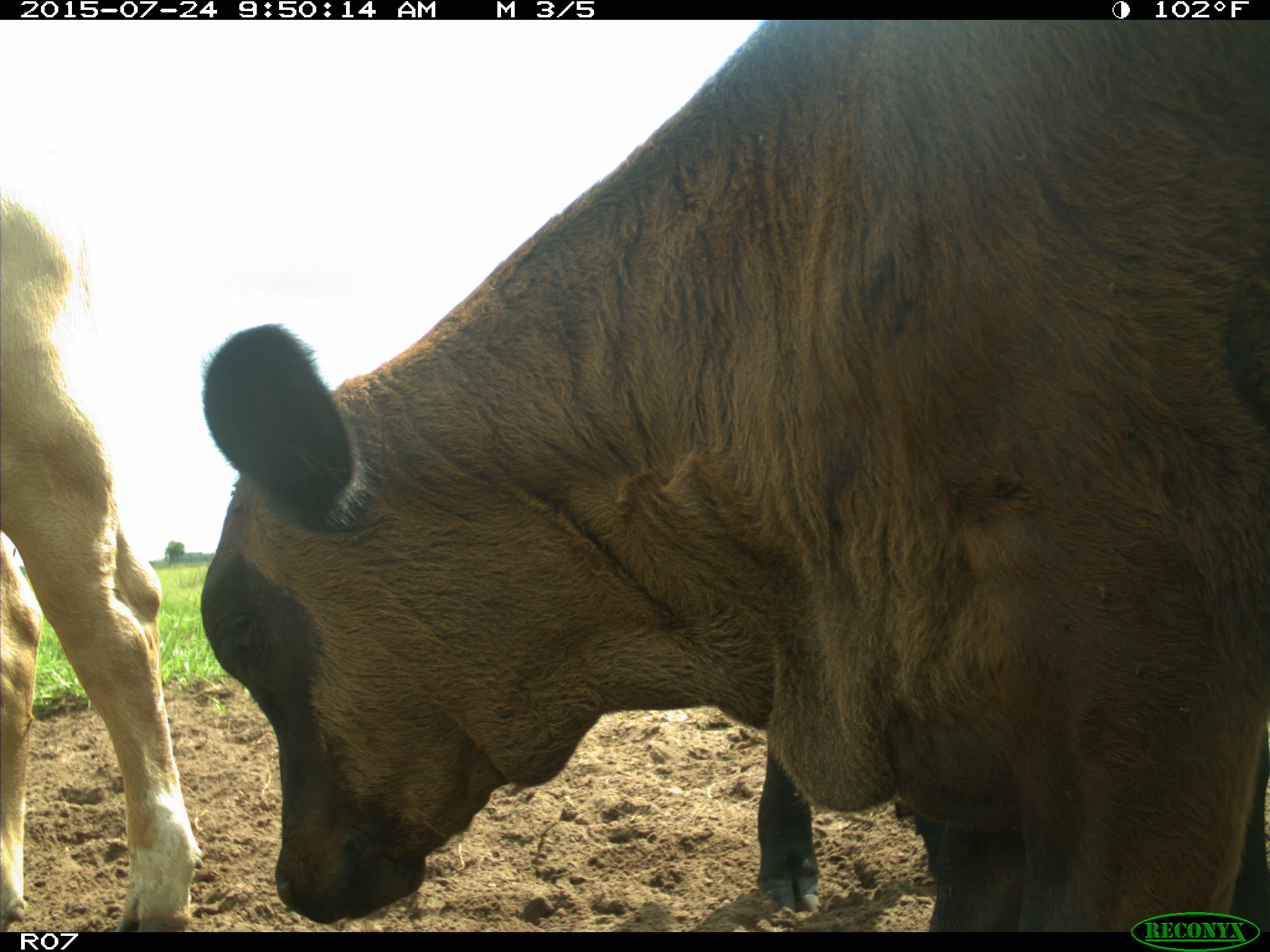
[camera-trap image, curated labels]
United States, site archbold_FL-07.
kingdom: Animalia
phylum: Chordata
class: Mammalia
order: Artiodactyla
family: Bovidae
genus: Bos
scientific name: Bos taurus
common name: domestic cow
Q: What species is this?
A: Bos taurus (domestic cow).